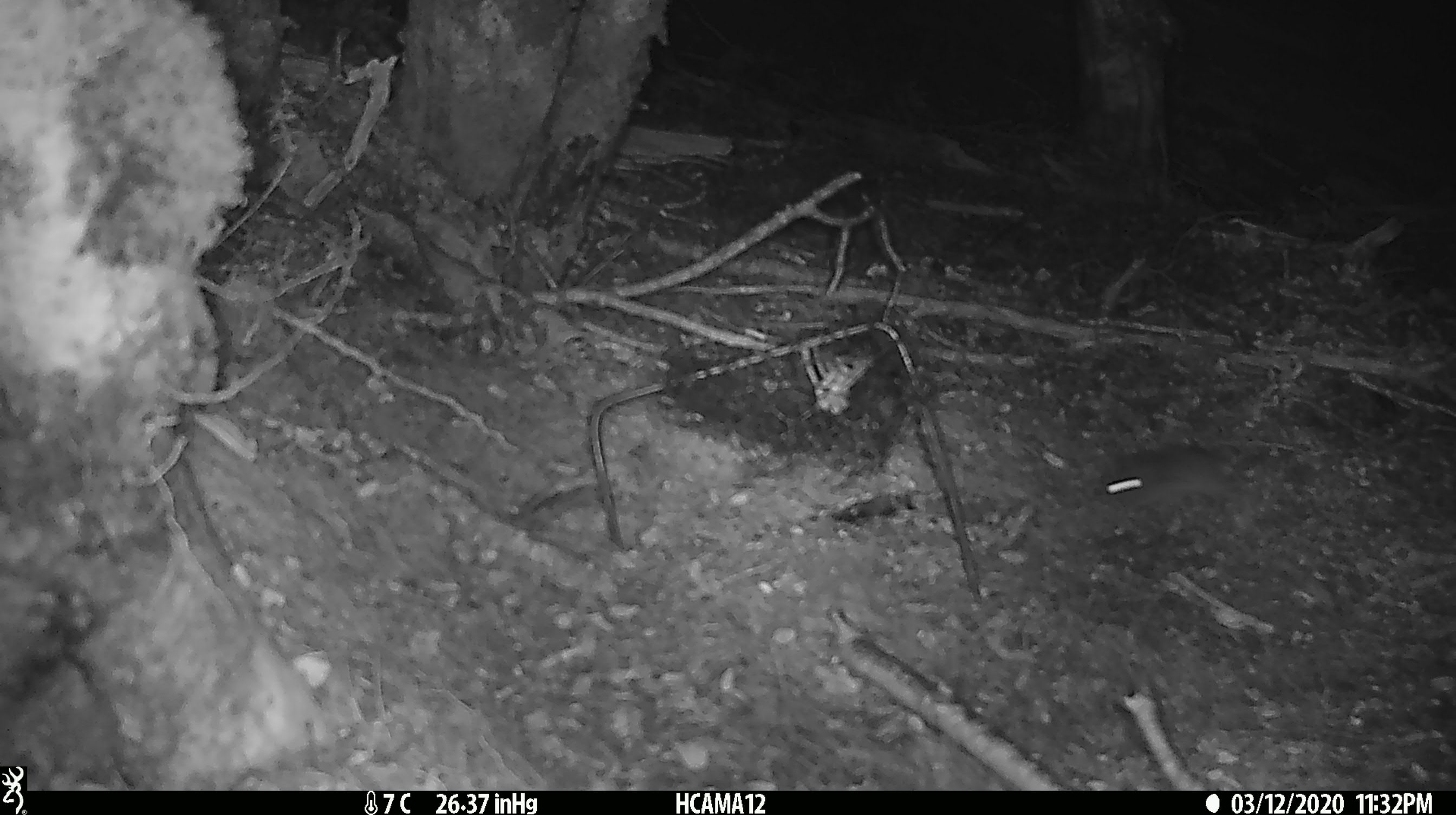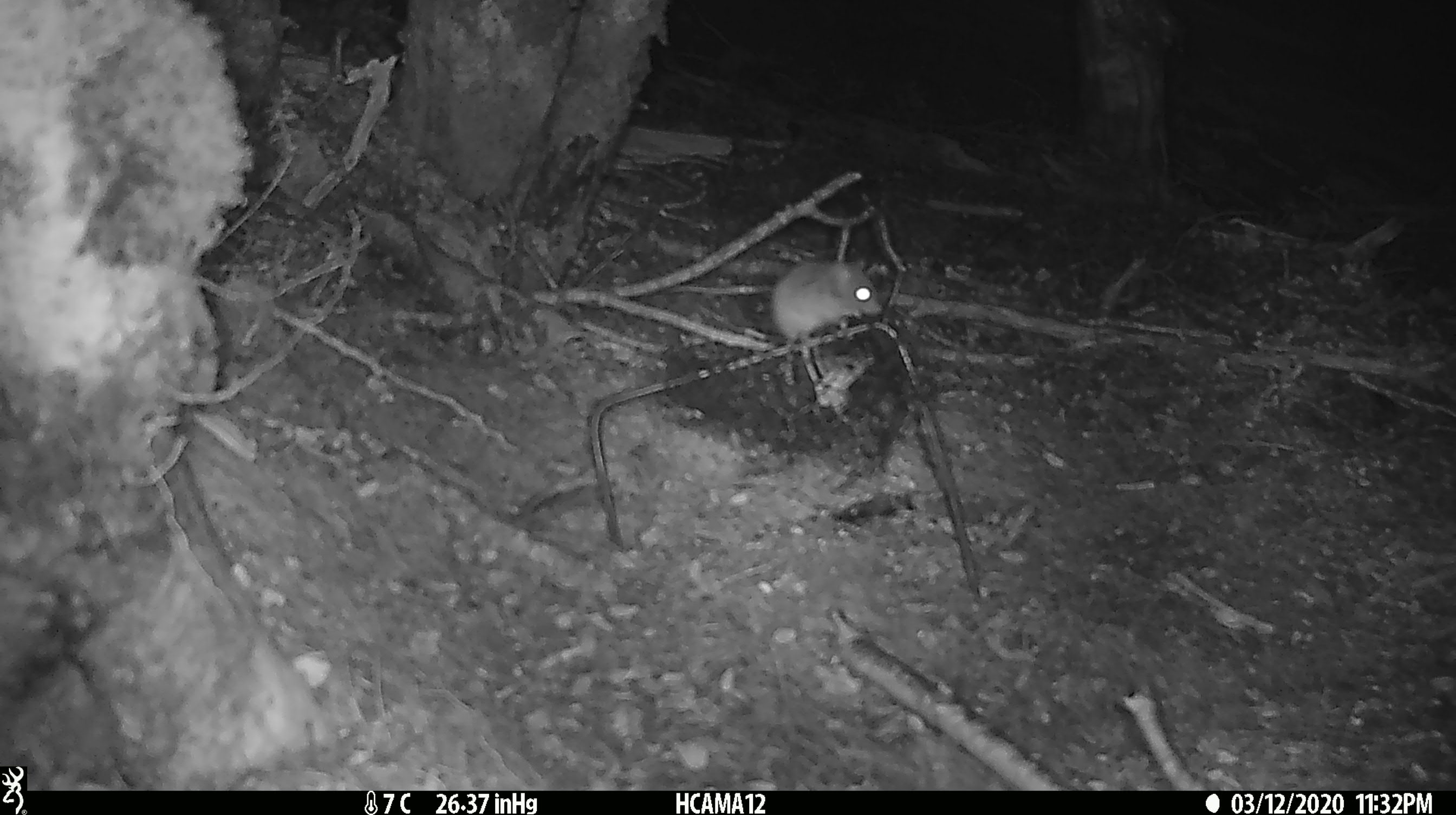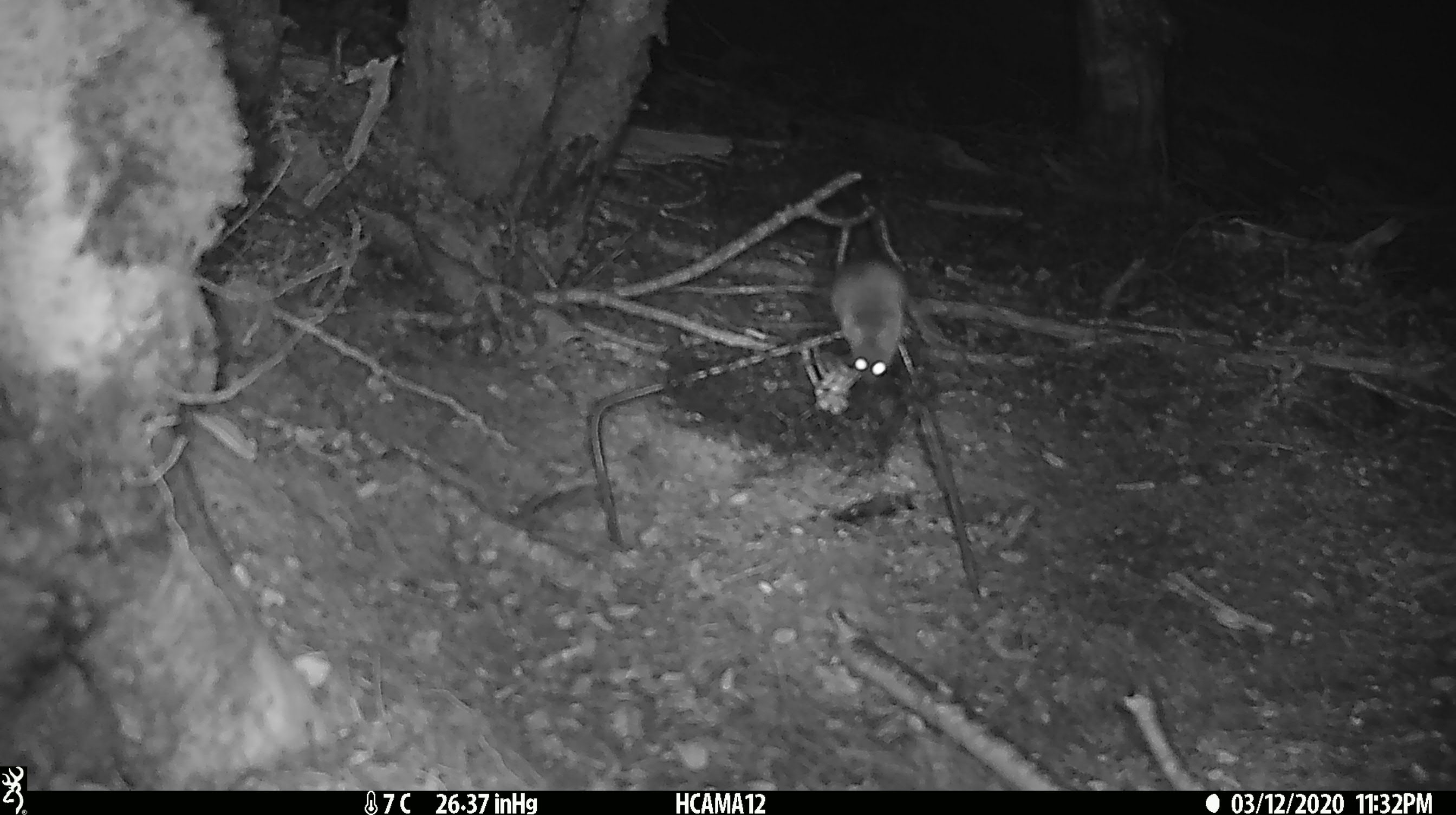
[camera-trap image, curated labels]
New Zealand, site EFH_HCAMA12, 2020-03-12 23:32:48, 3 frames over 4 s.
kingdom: Animalia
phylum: Chordata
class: Mammalia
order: Rodentia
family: Muridae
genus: Mus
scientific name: Mus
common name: mouse